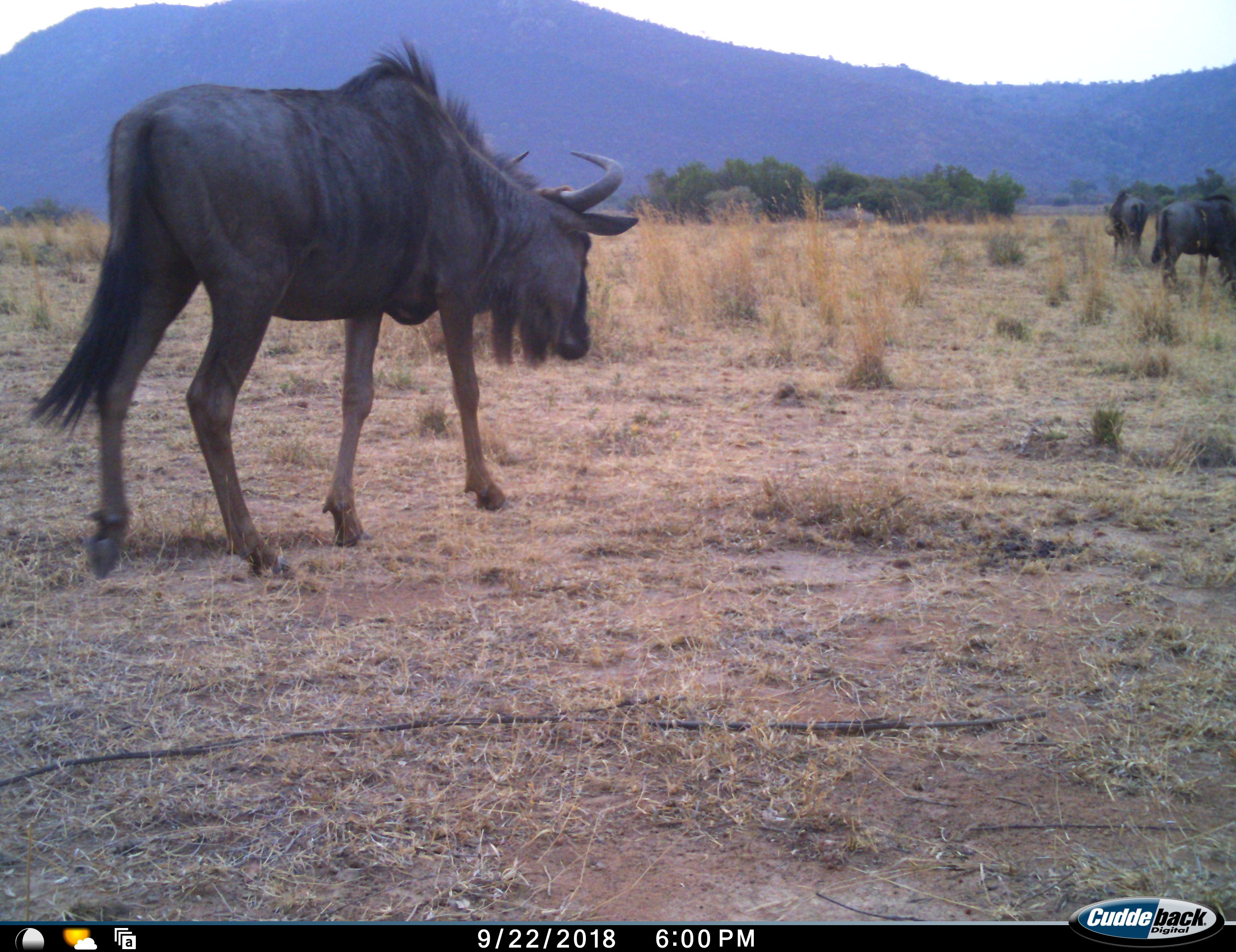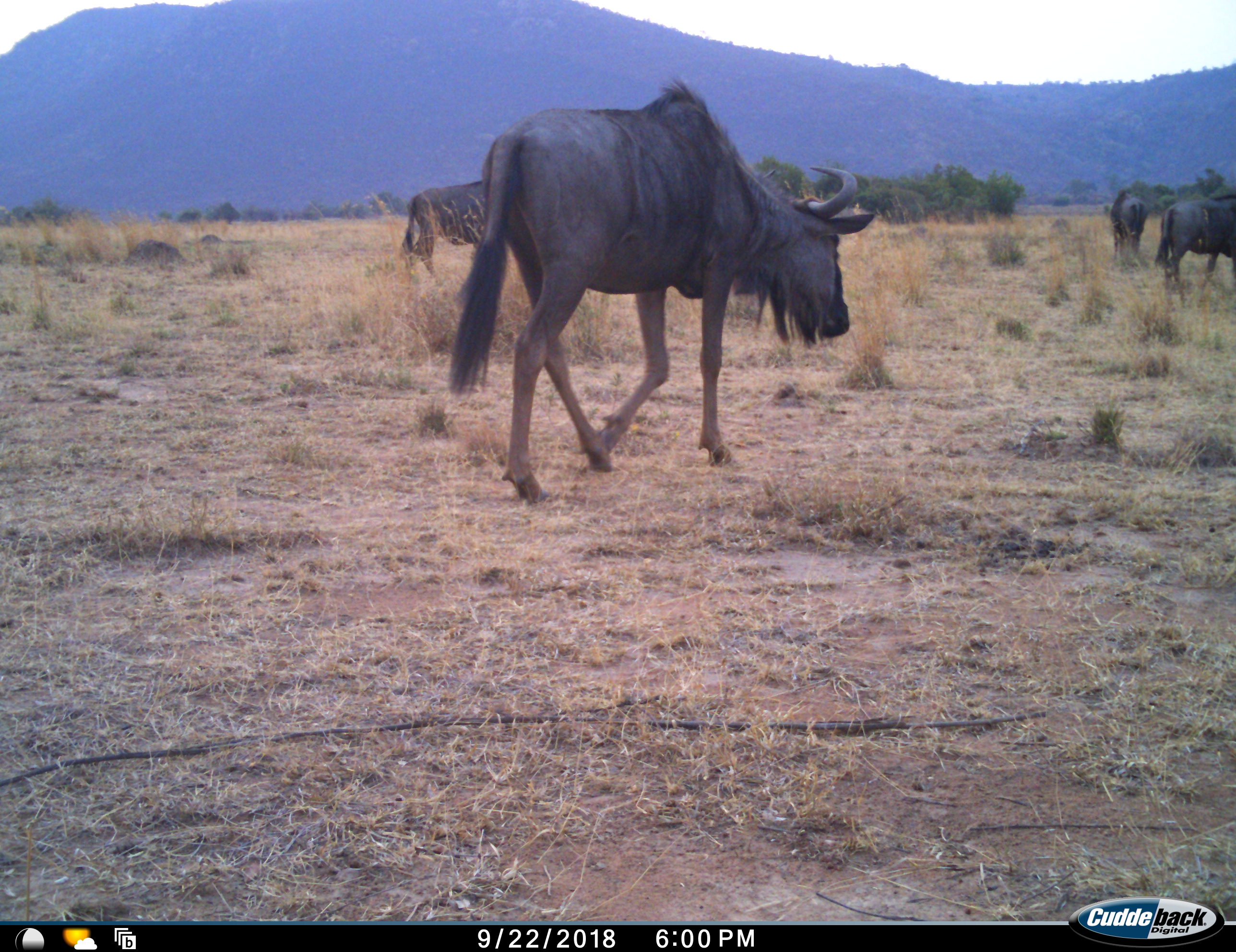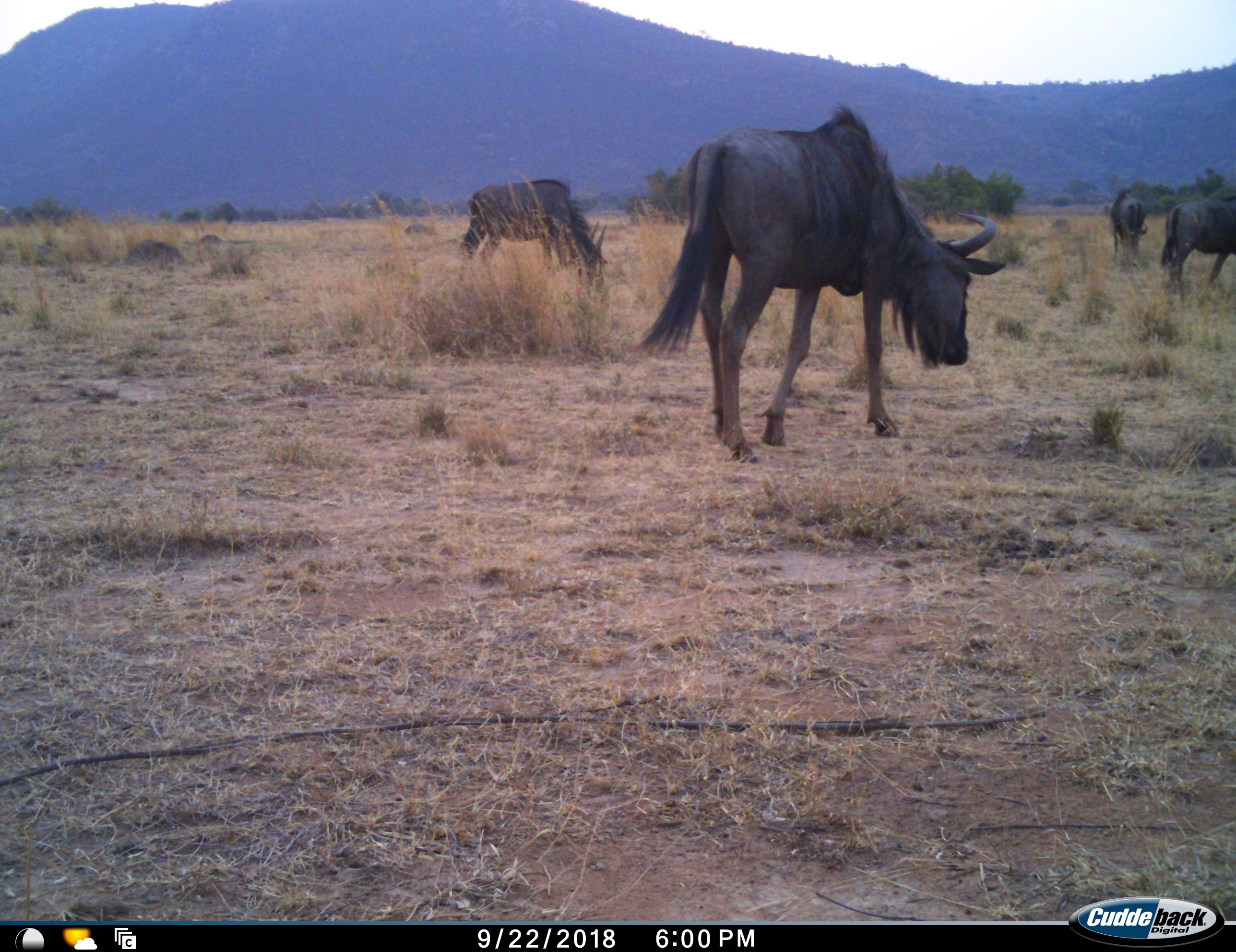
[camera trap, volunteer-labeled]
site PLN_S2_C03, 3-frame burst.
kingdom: Animalia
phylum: Chordata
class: Mammalia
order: Artiodactyla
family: Bovidae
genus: Connochaetes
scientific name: Connochaetes taurinus taurinus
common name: blue wildebeest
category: wildebeestblue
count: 4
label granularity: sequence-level